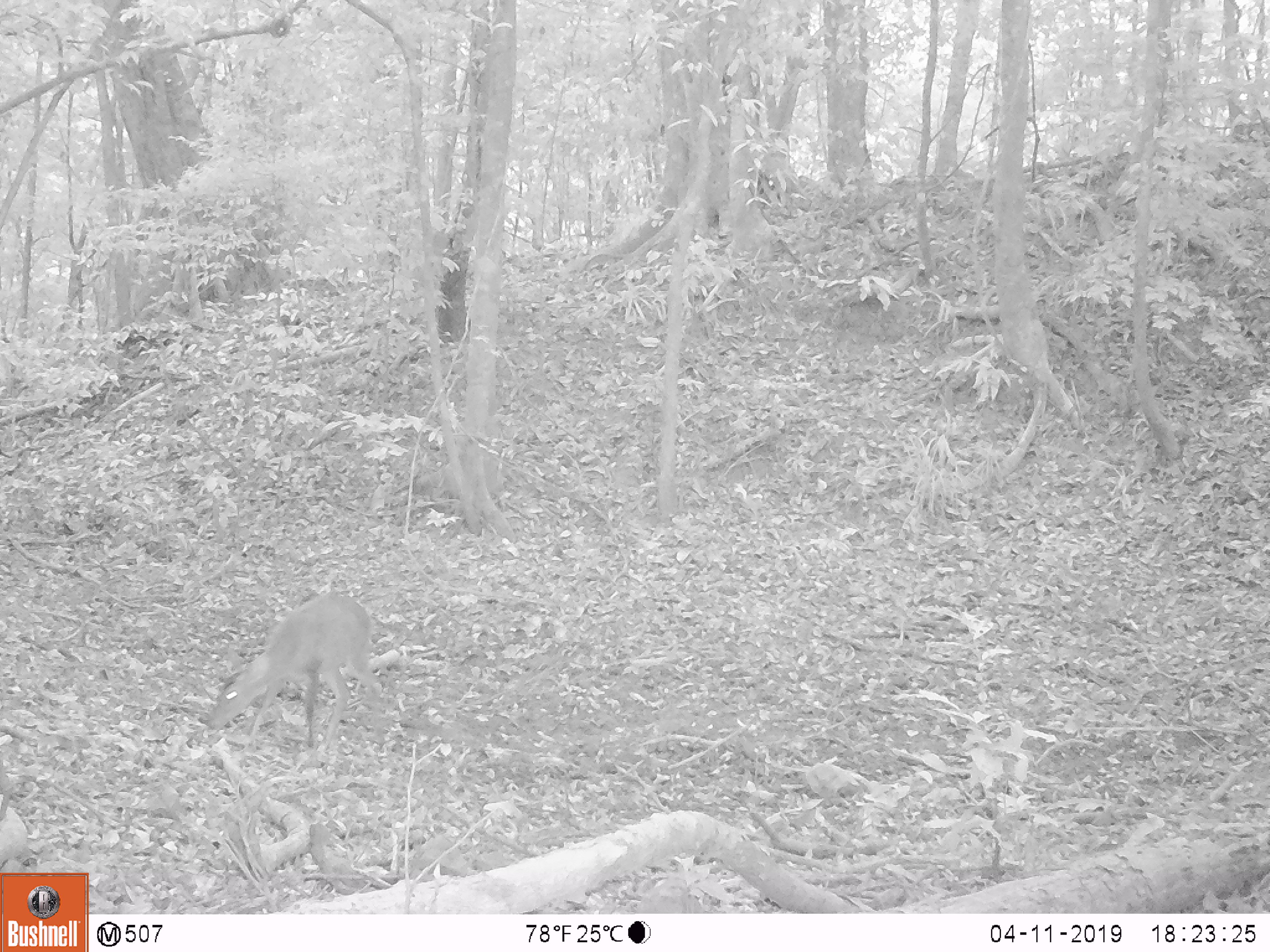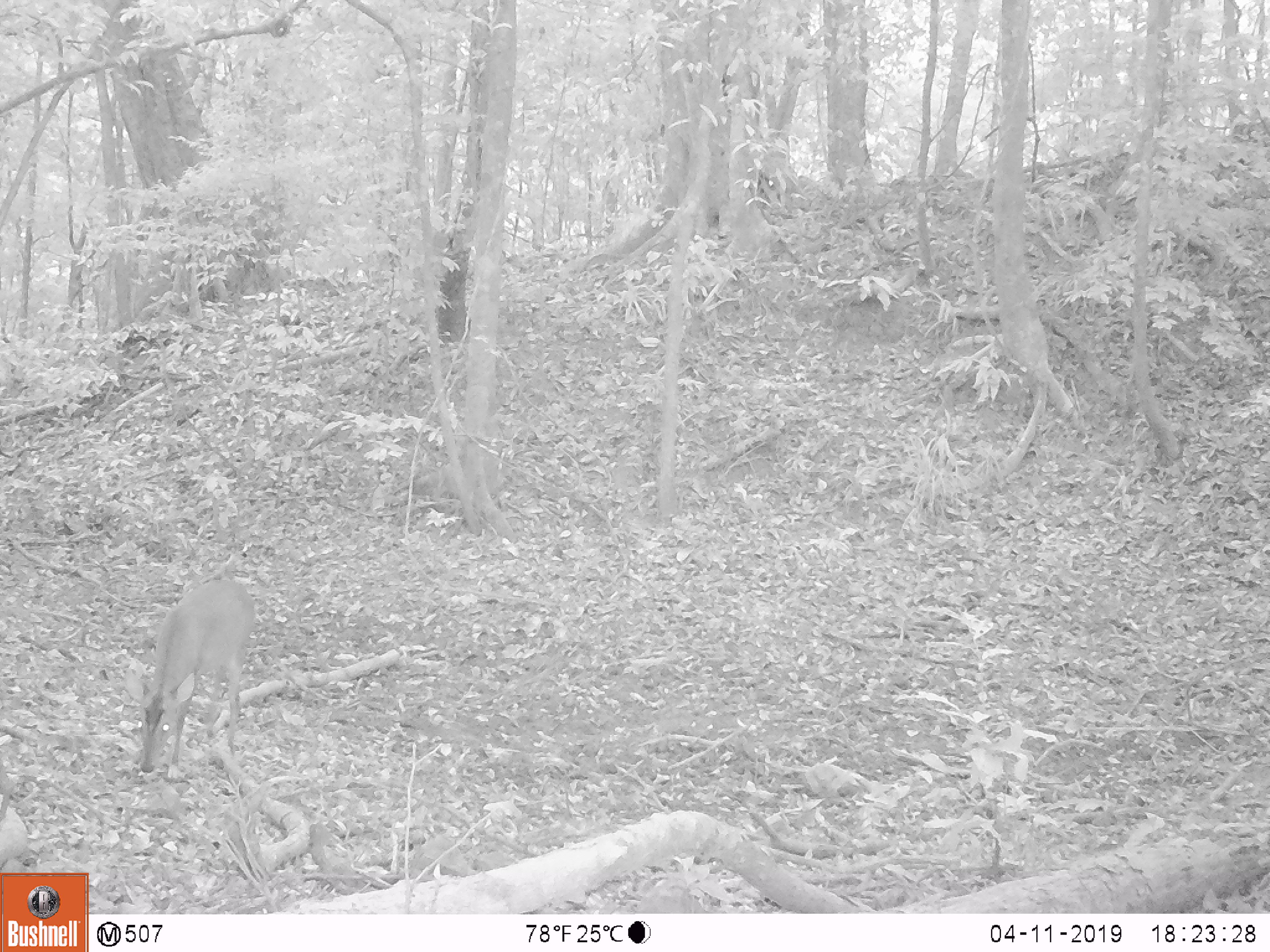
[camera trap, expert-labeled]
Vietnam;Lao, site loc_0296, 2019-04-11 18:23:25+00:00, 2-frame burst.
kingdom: Animalia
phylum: Chordata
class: Mammalia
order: Artiodactyla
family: Cervidae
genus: Muntiacus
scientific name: Muntiacus vuquangensis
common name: large-antlered muntjac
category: large antlered muntjac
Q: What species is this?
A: Large antlered muntjac (large-antlered muntjac) (Muntiacus vuquangensis).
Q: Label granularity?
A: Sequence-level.